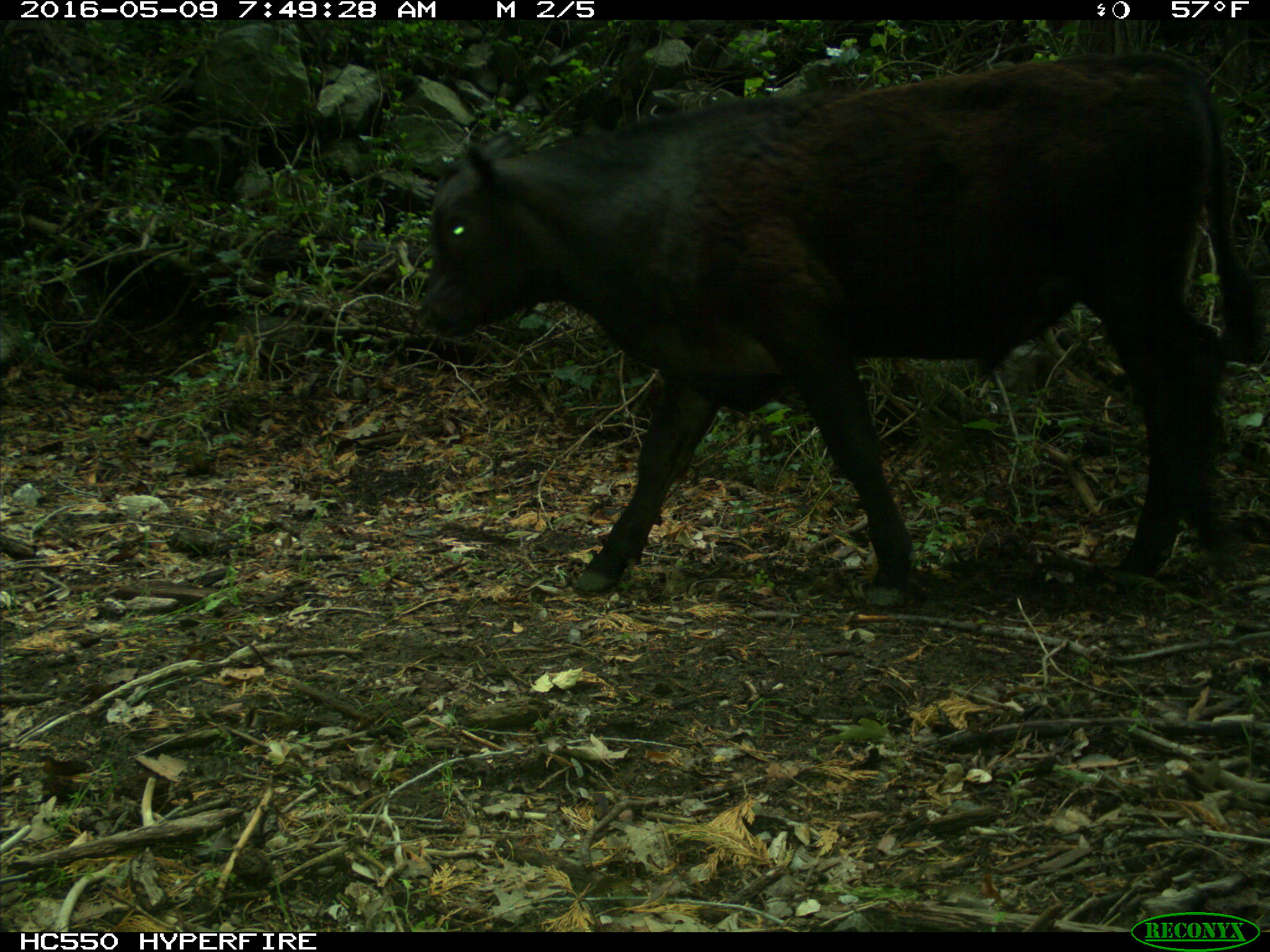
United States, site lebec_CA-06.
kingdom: Animalia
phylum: Chordata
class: Mammalia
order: Artiodactyla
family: Bovidae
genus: Bos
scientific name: Bos taurus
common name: domestic cow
Bos taurus (domestic cow).